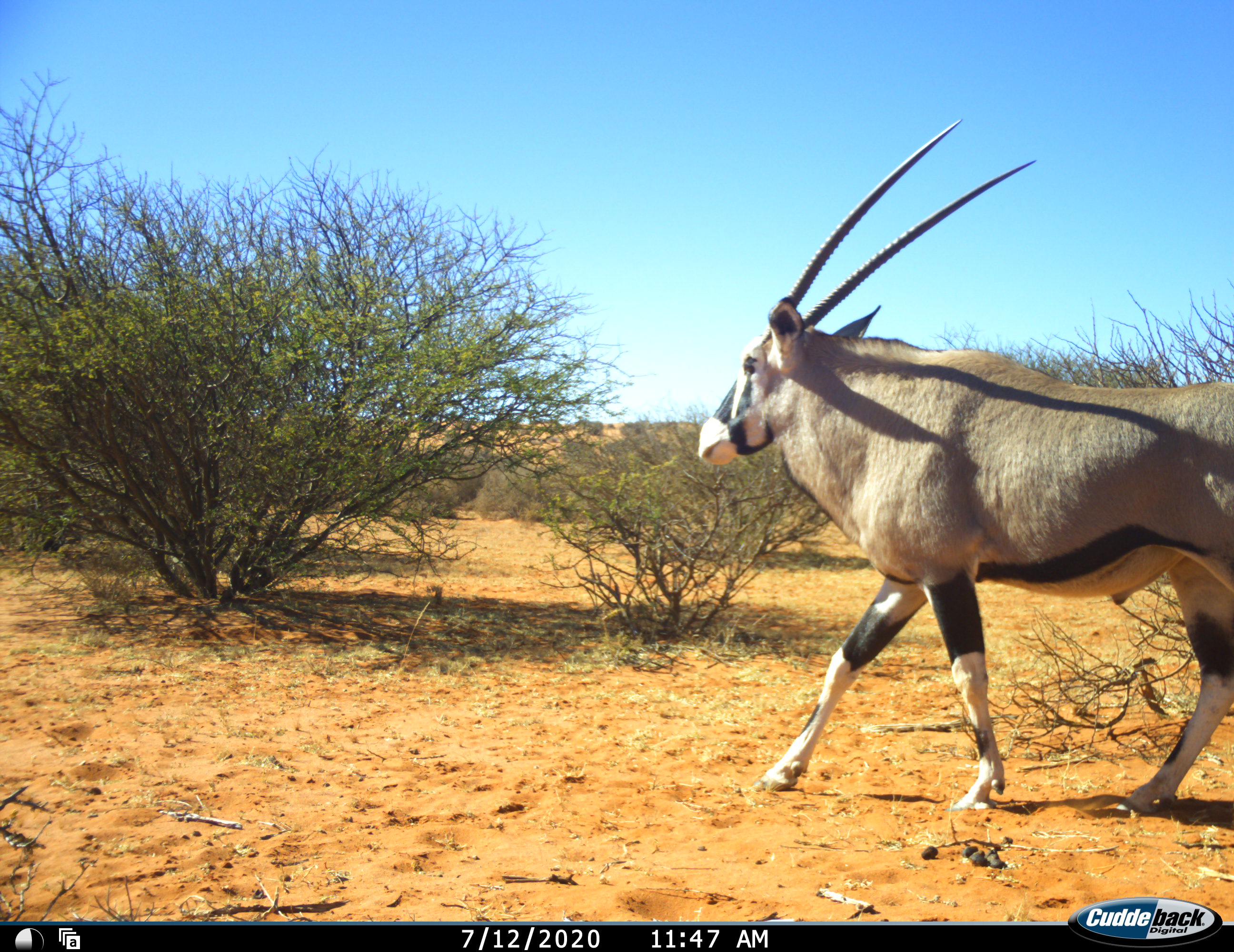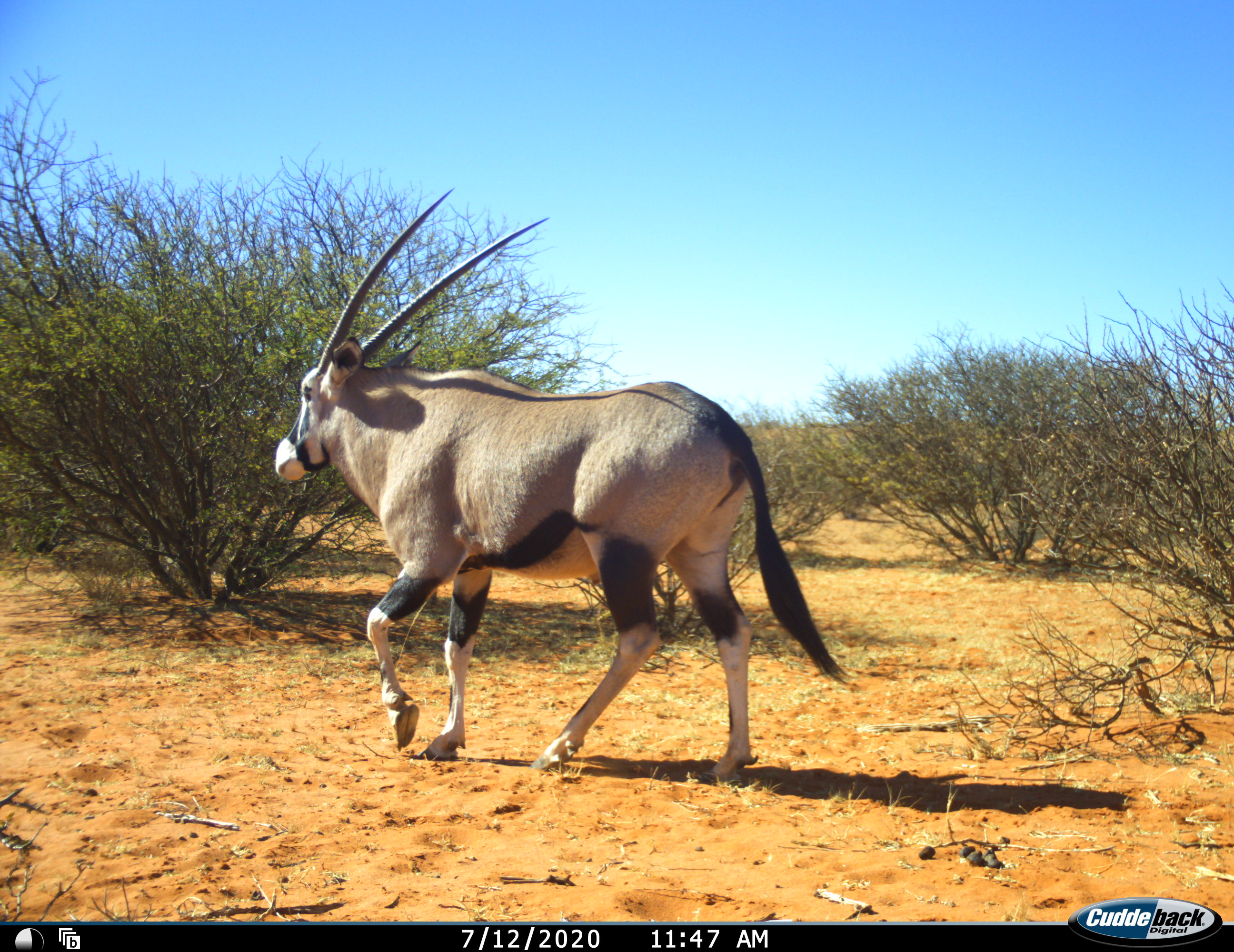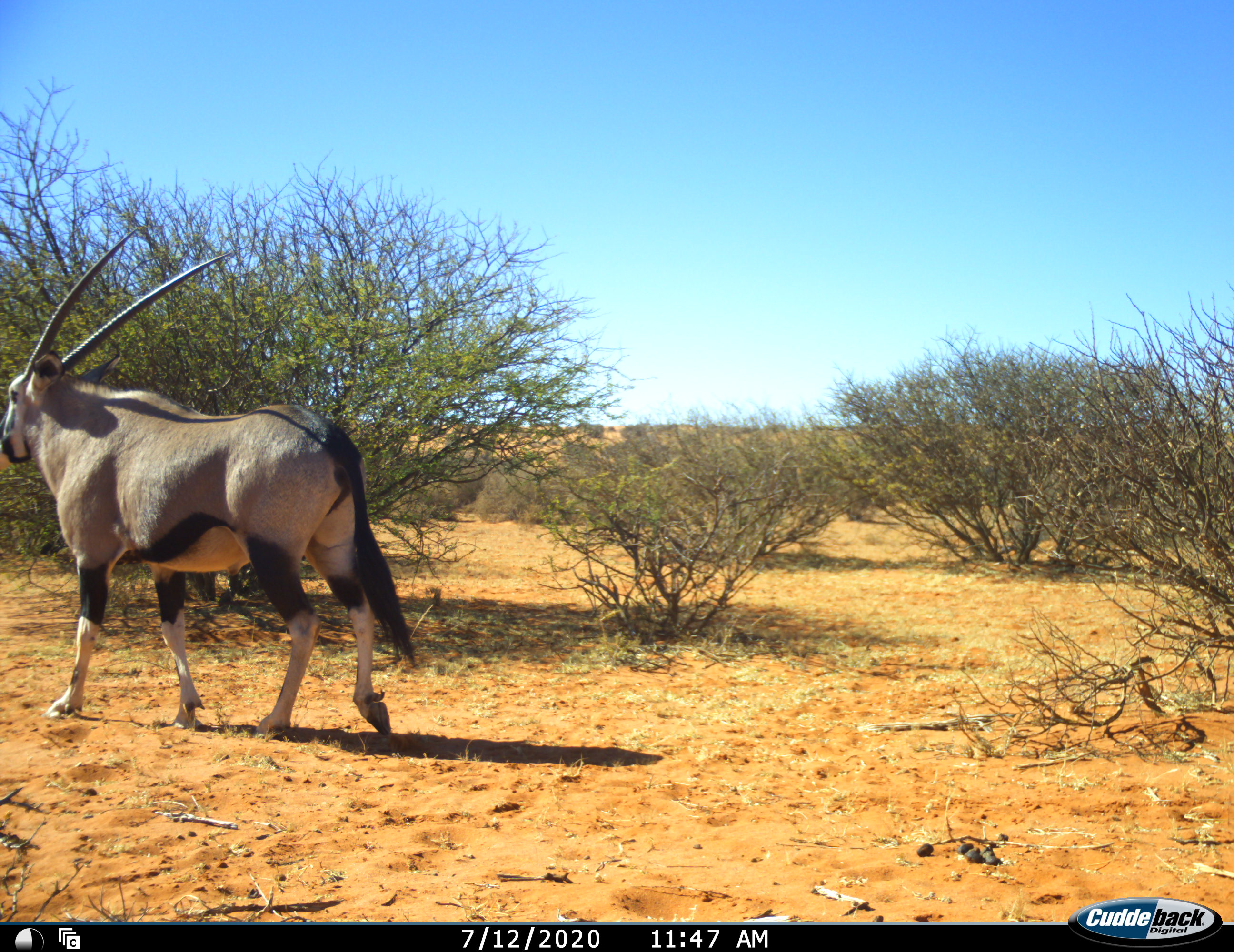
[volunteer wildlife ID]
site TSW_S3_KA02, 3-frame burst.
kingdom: Animalia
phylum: Chordata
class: Mammalia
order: Artiodactyla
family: Bovidae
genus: Oryx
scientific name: Oryx gazella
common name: gemsbok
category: oryx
Oryx (gemsbok) (Oryx gazella), count 1. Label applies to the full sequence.